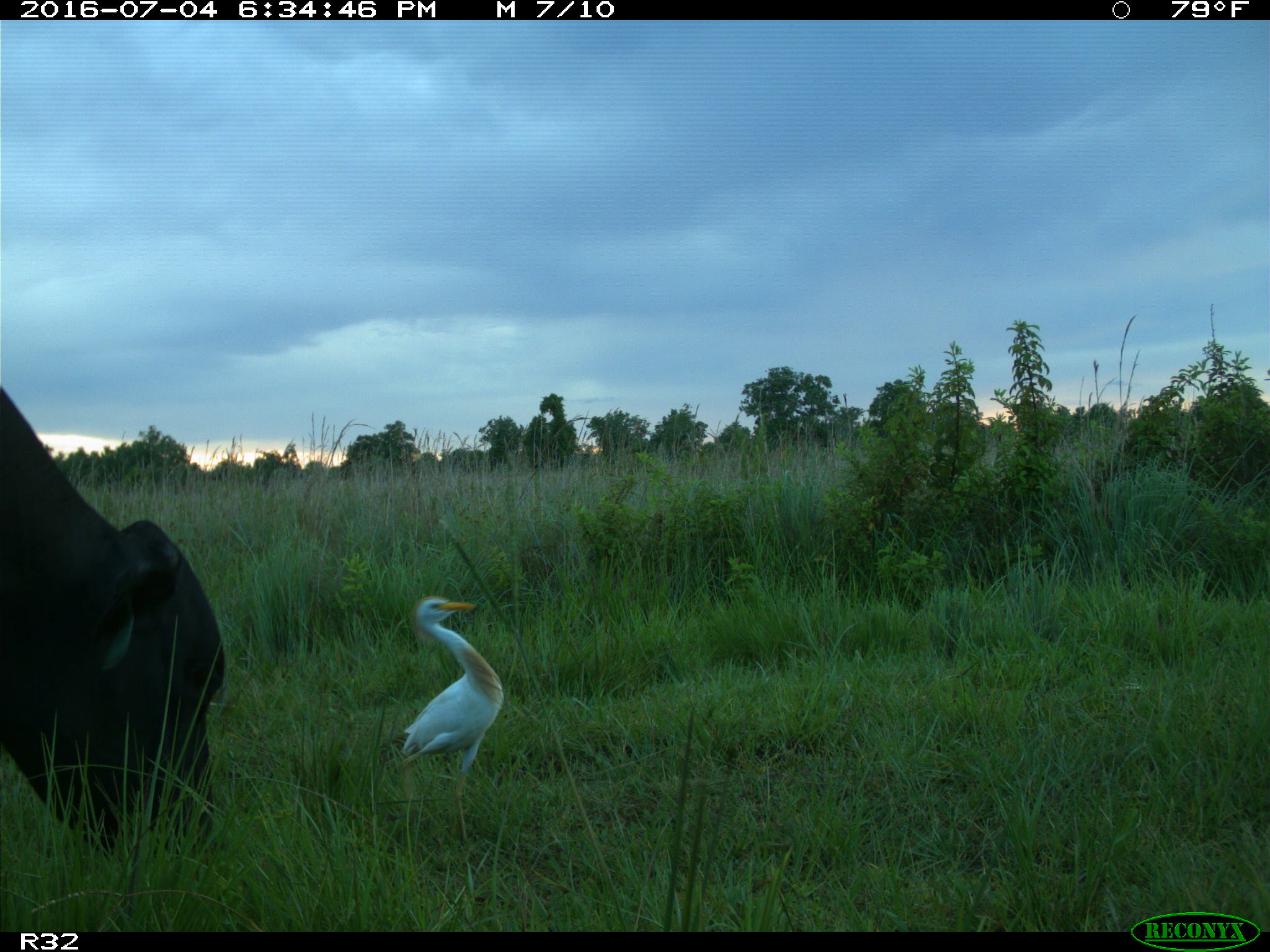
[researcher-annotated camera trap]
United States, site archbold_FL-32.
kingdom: Animalia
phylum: Chordata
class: Mammalia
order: Artiodactyla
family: Bovidae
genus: Bos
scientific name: Bos taurus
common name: domestic cow